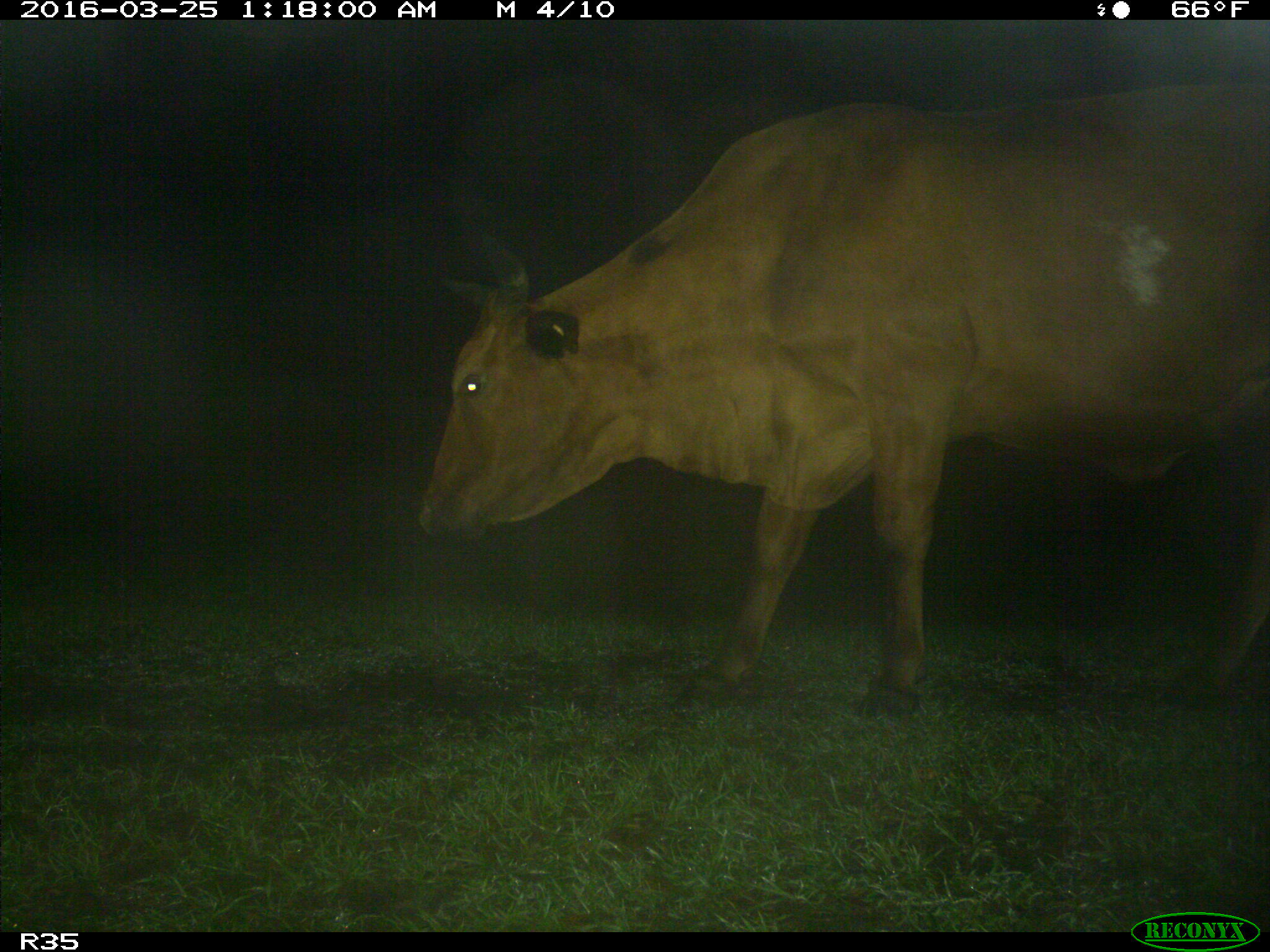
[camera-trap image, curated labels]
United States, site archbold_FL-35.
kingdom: Animalia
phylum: Chordata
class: Mammalia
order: Artiodactyla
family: Bovidae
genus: Bos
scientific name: Bos taurus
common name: domestic cow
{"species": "Bos taurus (domestic cow)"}